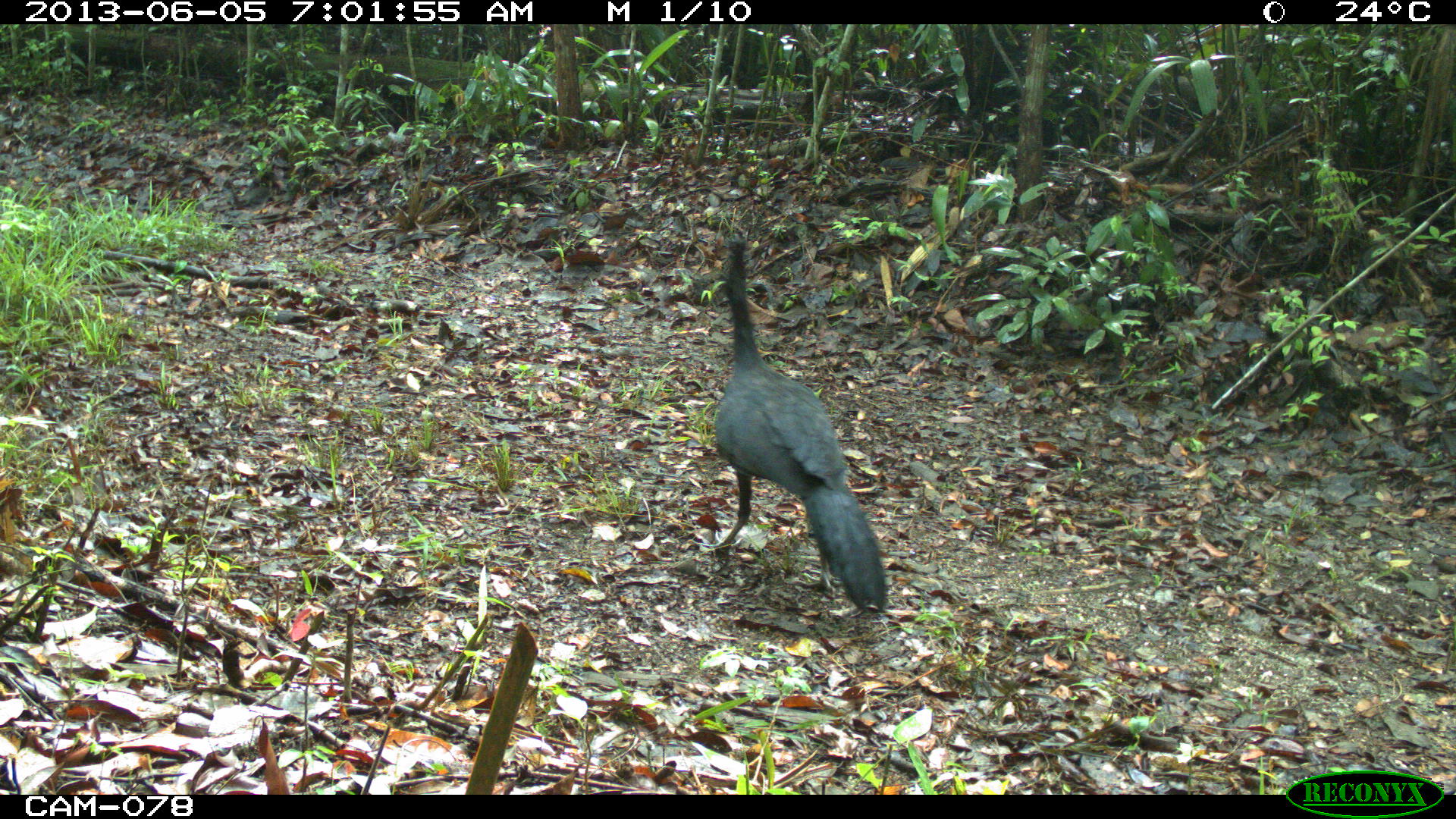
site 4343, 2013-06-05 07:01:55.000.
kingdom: Animalia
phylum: Chordata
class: Aves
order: Galliformes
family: Cracidae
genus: Crax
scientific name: Crax rubra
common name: great curassow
Crax rubra (great curassow), count 2, sex male.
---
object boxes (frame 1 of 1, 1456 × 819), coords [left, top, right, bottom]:
crax rubra: [683, 230, 891, 617]